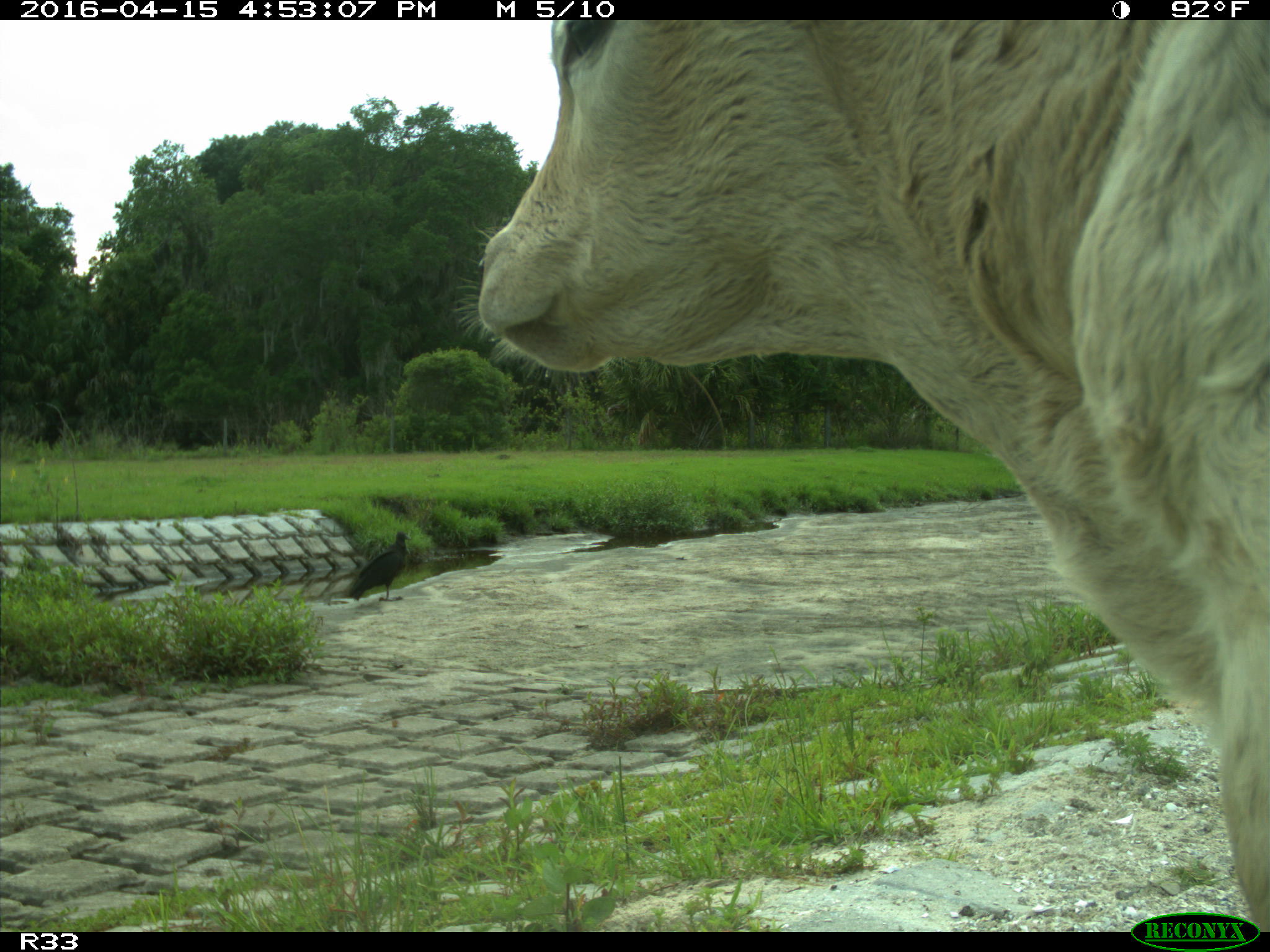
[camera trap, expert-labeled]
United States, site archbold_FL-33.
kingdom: Animalia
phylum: Chordata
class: Mammalia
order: Artiodactyla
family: Bovidae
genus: Bos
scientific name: Bos taurus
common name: domestic cow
Bos taurus (domestic cow).